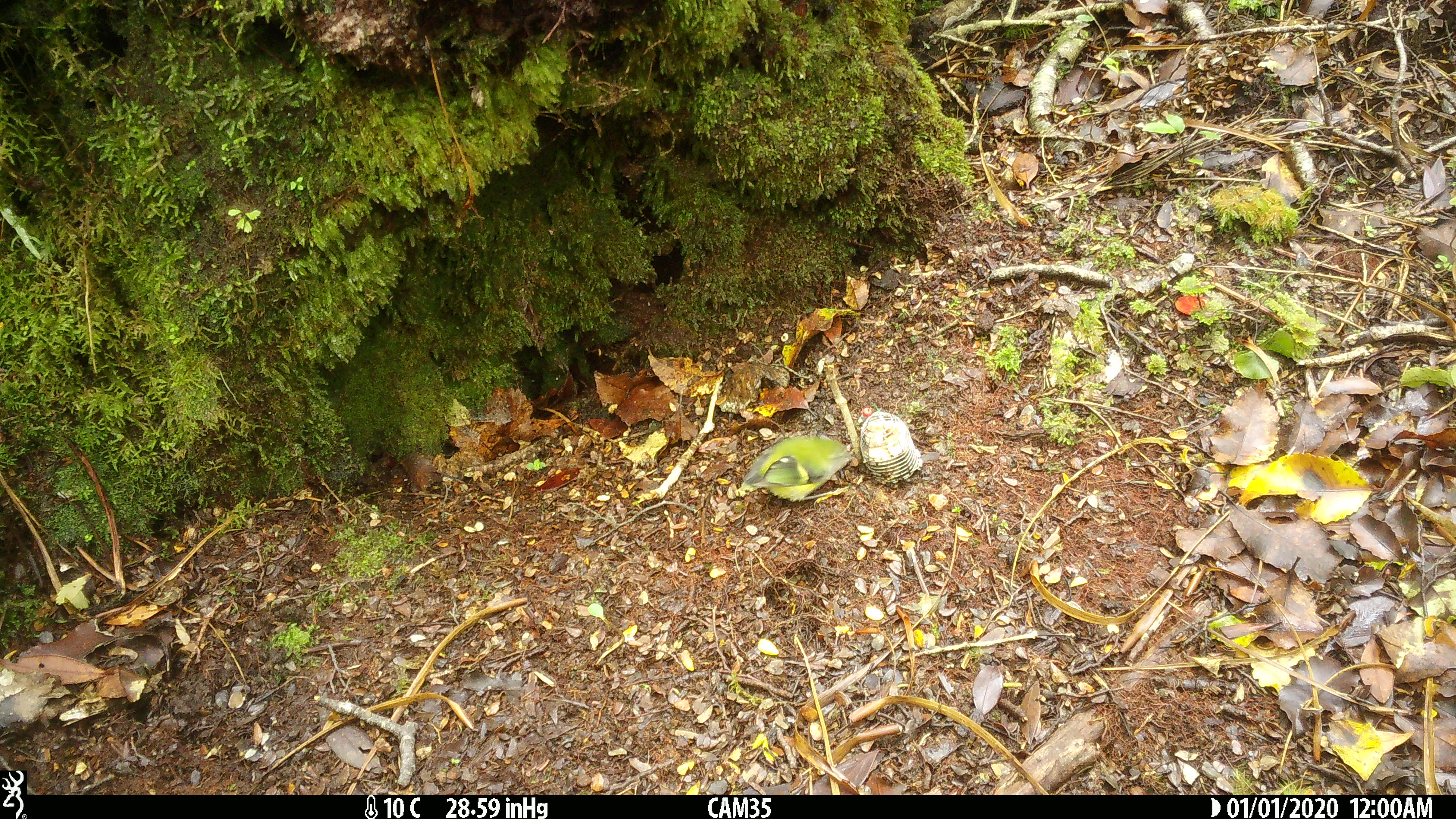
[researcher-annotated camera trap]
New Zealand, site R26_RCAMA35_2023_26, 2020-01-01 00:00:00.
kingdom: Animalia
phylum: Chordata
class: Aves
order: Passeriformes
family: Acanthisittidae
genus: Acanthisitta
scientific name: Acanthisitta chloris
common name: rifleman